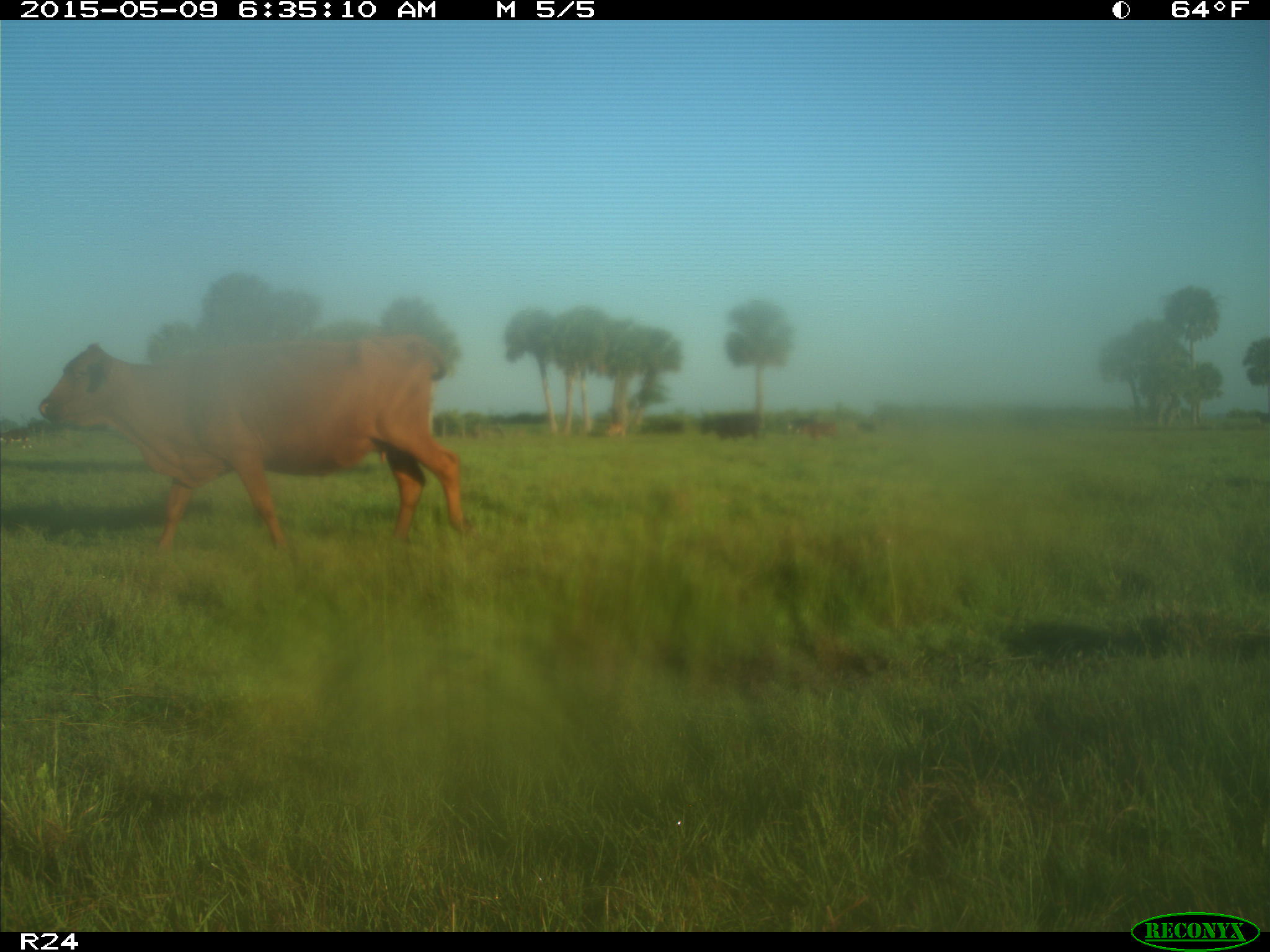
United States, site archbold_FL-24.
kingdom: Animalia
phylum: Chordata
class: Mammalia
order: Artiodactyla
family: Bovidae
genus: Bos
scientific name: Bos taurus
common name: domestic cow